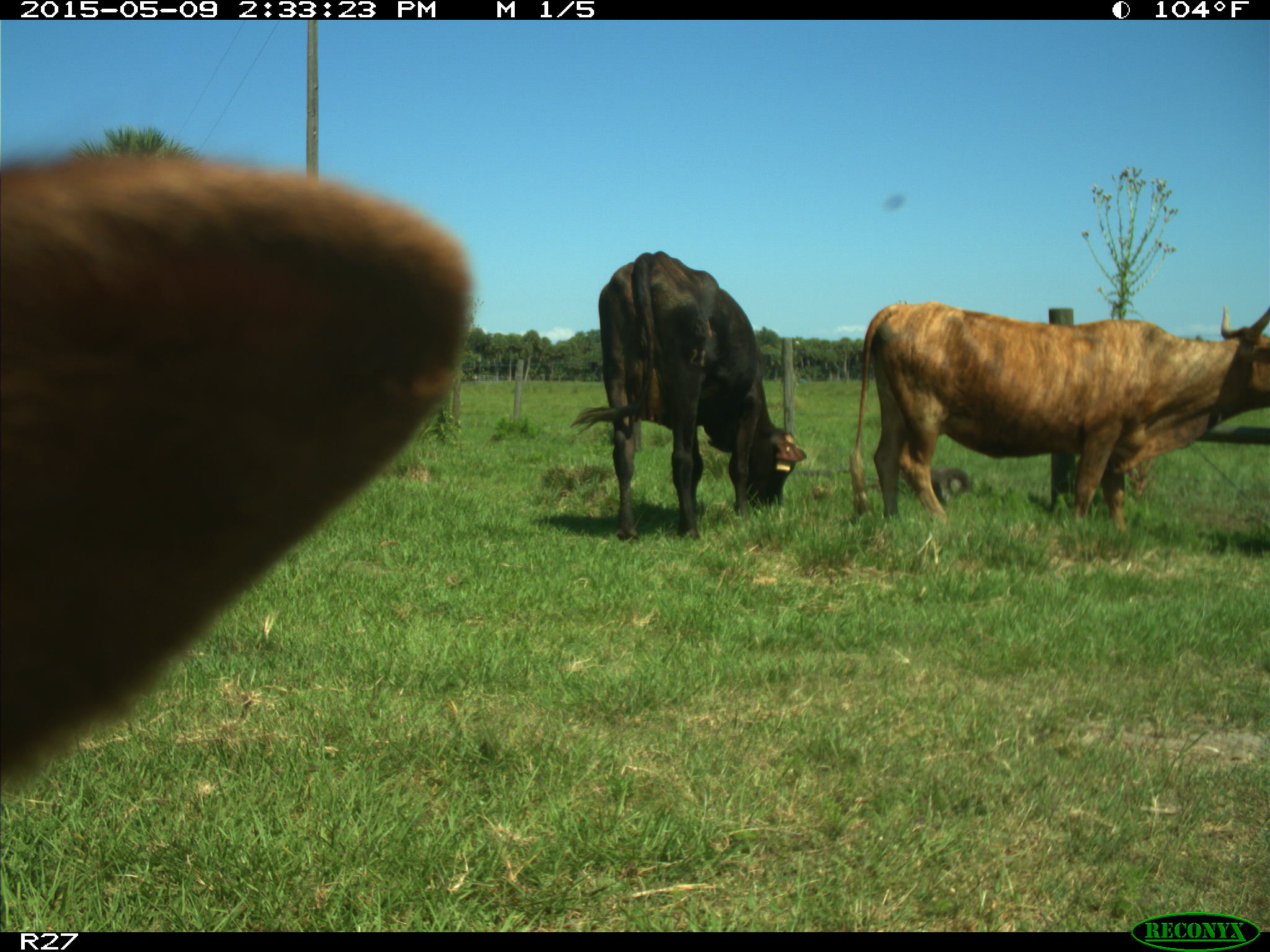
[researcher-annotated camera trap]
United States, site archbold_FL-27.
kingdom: Animalia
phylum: Chordata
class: Mammalia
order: Artiodactyla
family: Bovidae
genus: Bos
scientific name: Bos taurus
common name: domestic cow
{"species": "Bos taurus (domestic cow)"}